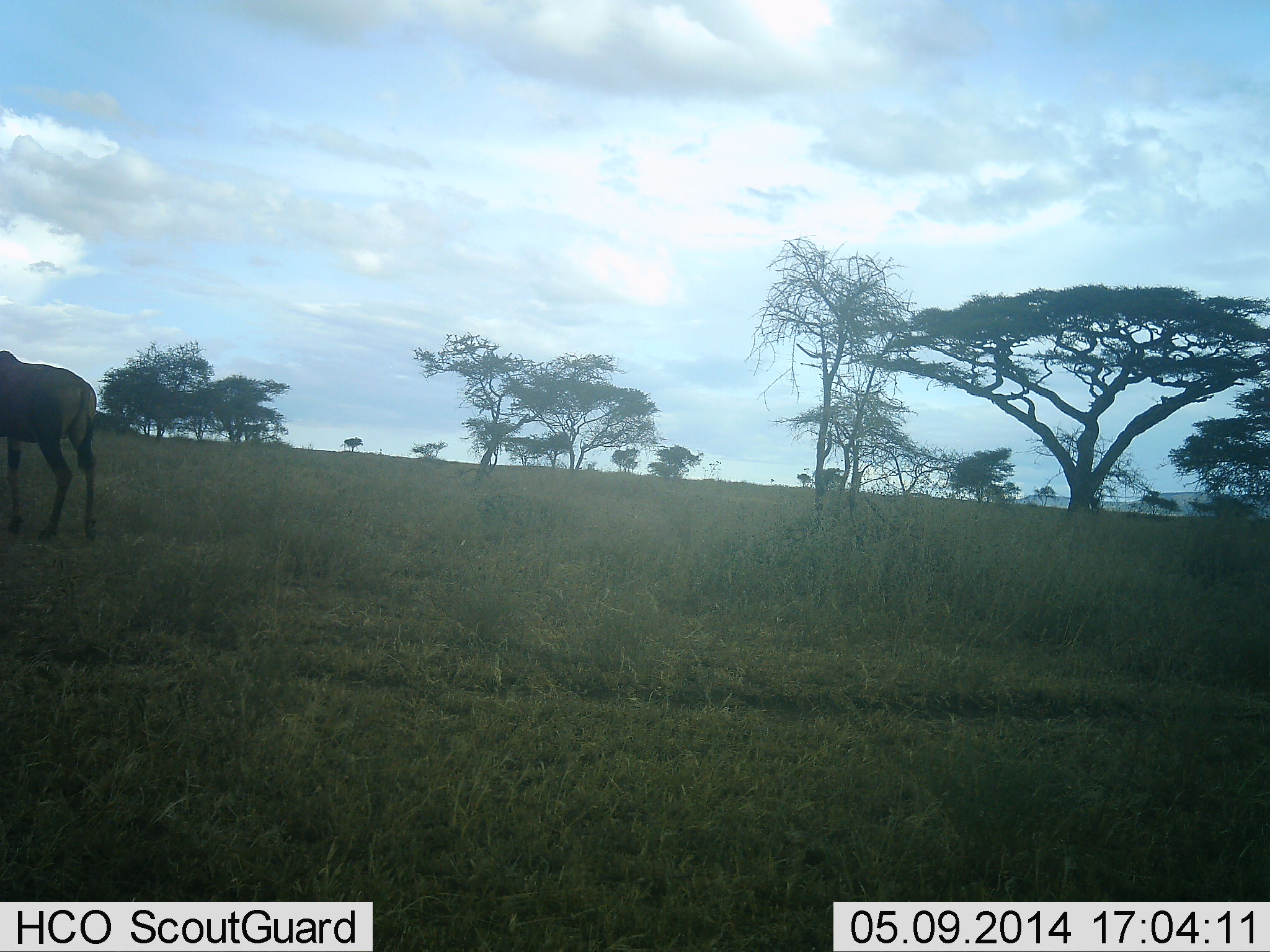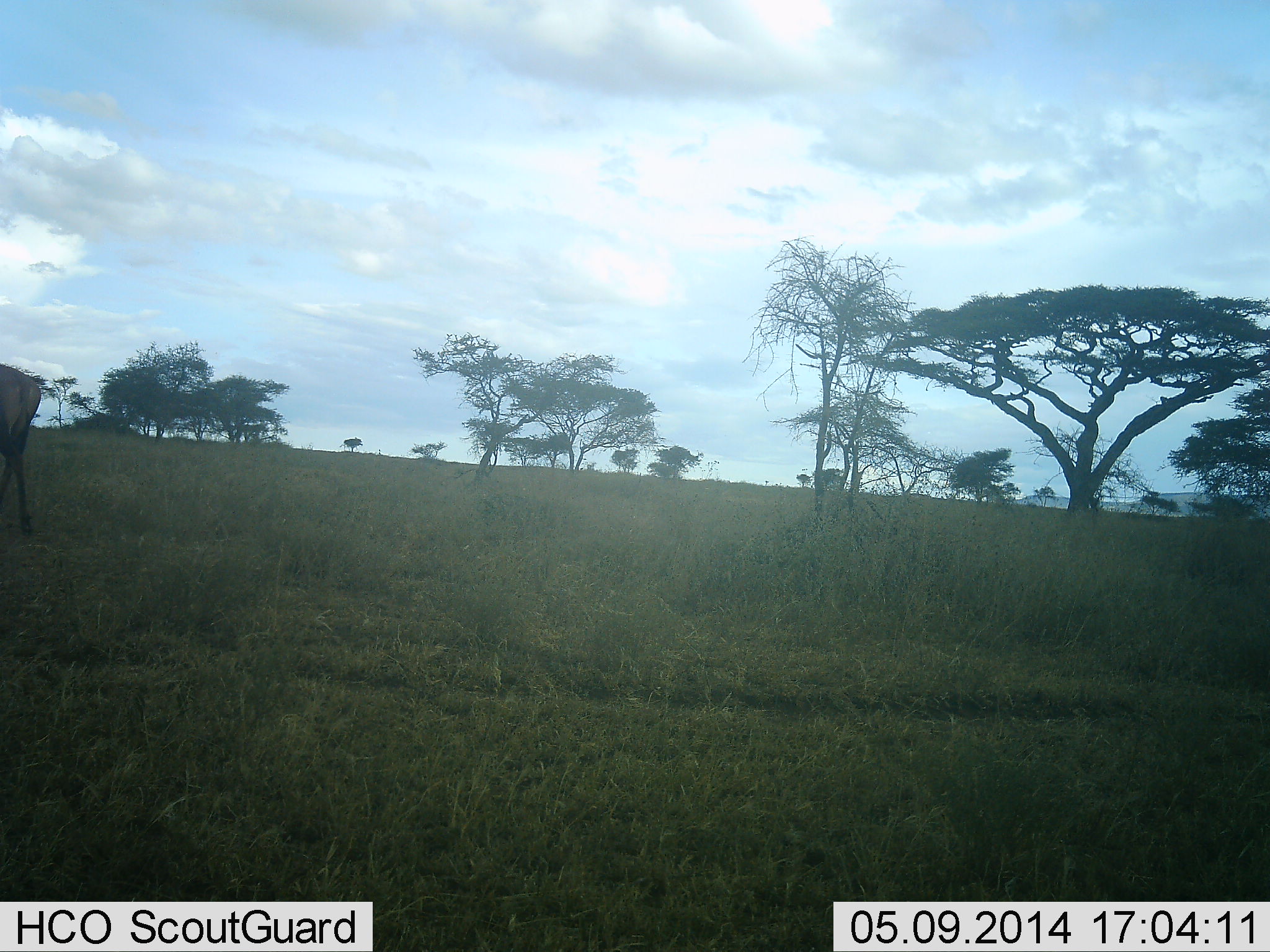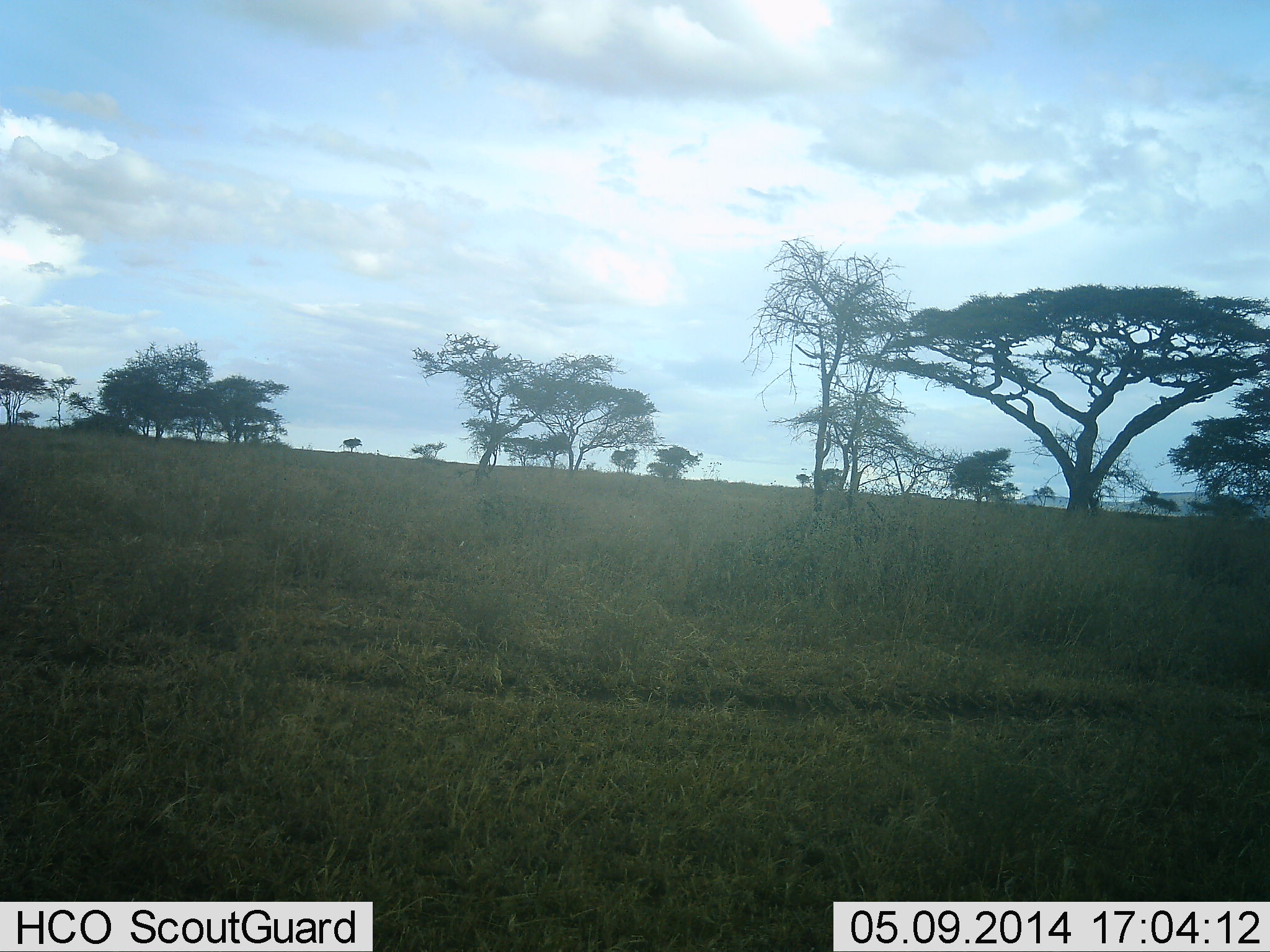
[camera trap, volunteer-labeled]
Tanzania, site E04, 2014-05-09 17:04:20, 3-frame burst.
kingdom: Animalia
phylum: Chordata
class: Mammalia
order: Artiodactyla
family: Bovidae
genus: Connochaetes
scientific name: Connochaetes taurinus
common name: blue wildebeest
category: wildebeest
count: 1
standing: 10%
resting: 0%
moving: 100%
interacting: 0%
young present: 0%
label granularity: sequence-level